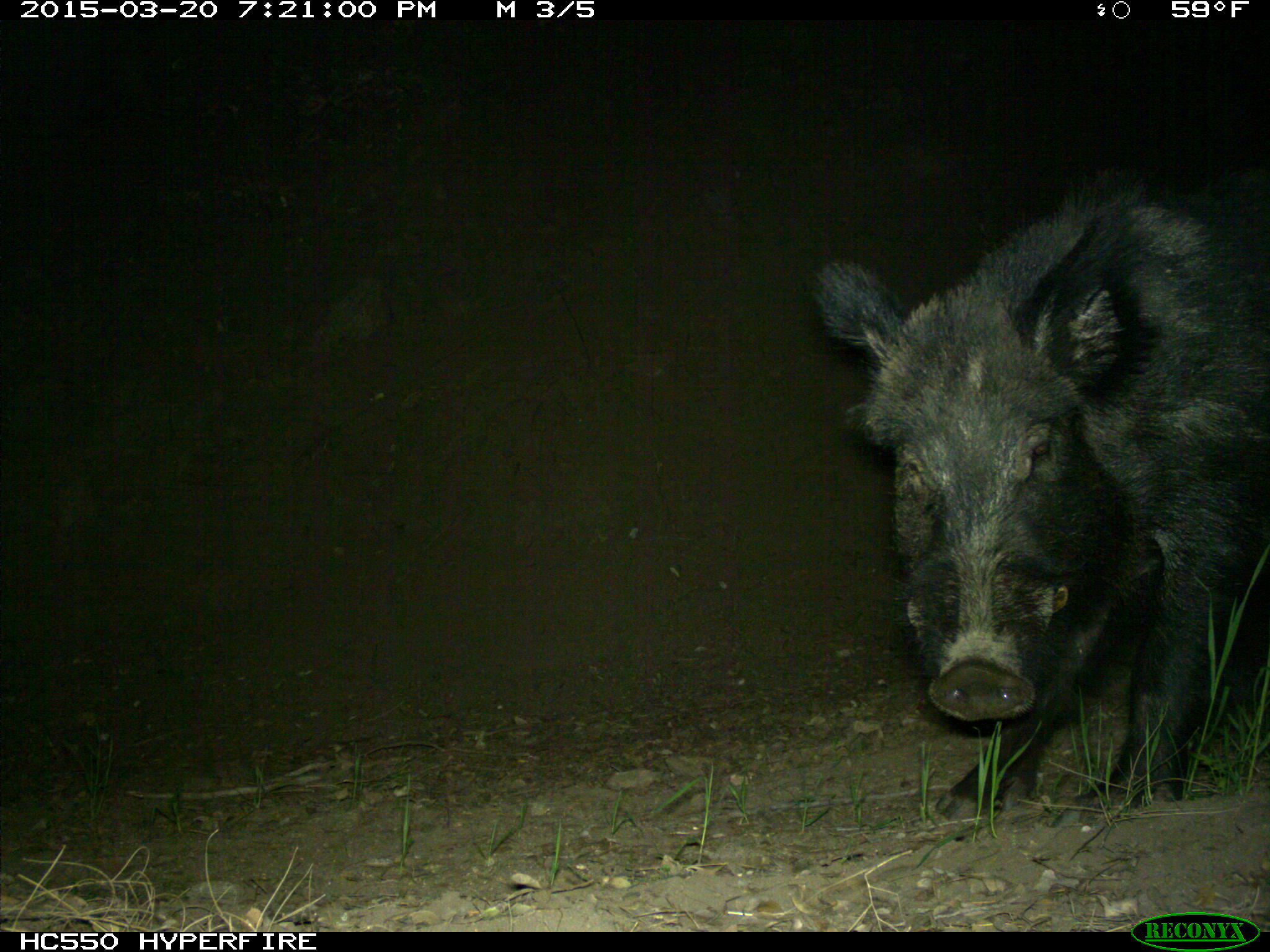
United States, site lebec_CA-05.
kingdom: Animalia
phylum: Chordata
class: Mammalia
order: Artiodactyla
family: Suidae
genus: Sus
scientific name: Sus scrofa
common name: wild boar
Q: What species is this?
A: Sus scrofa (wild boar).